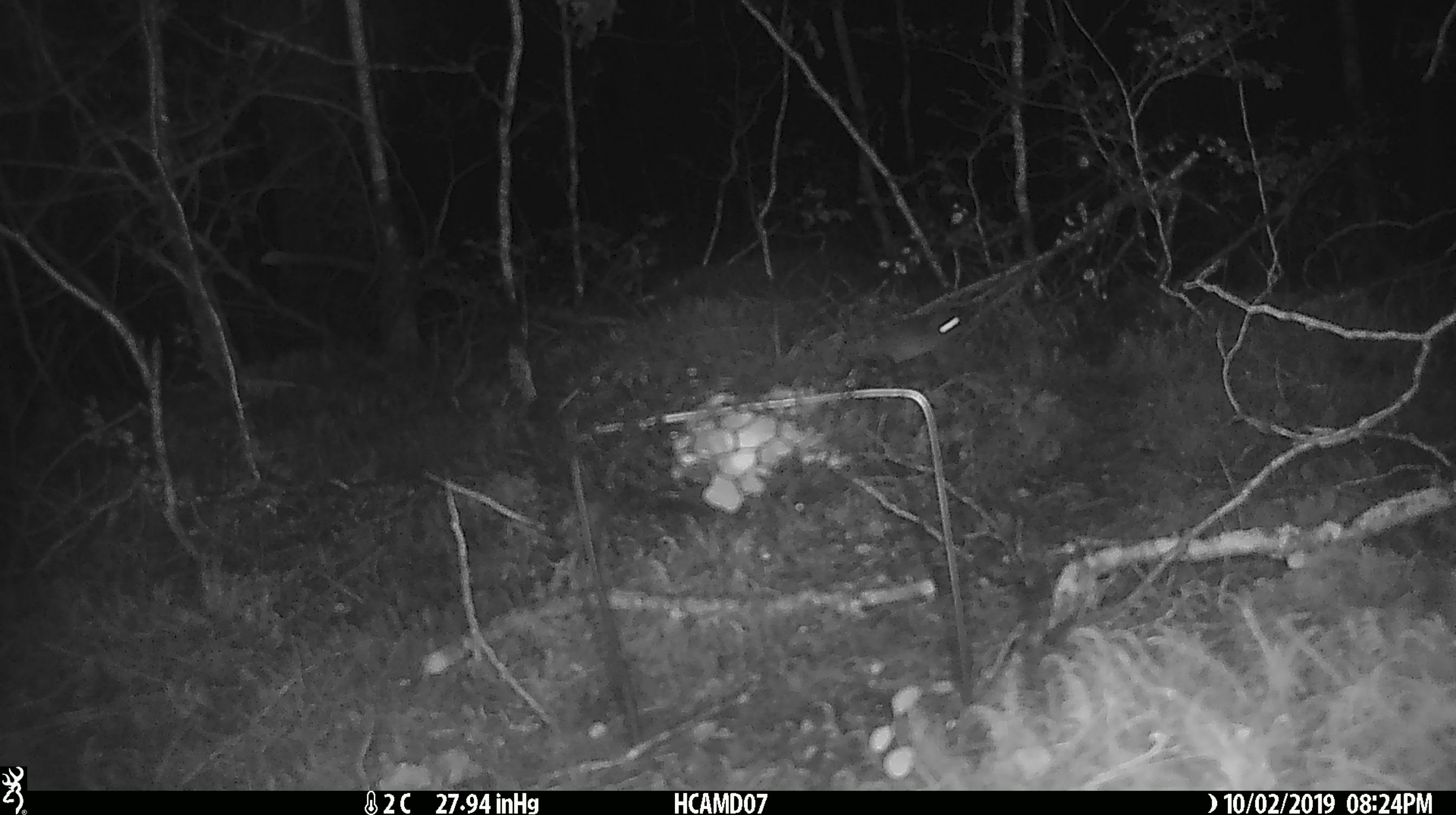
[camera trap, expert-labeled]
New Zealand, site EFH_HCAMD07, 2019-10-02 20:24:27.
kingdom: Animalia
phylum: Chordata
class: Mammalia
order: Rodentia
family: Muridae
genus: Mus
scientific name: Mus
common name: mouse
Mouse (Mus).